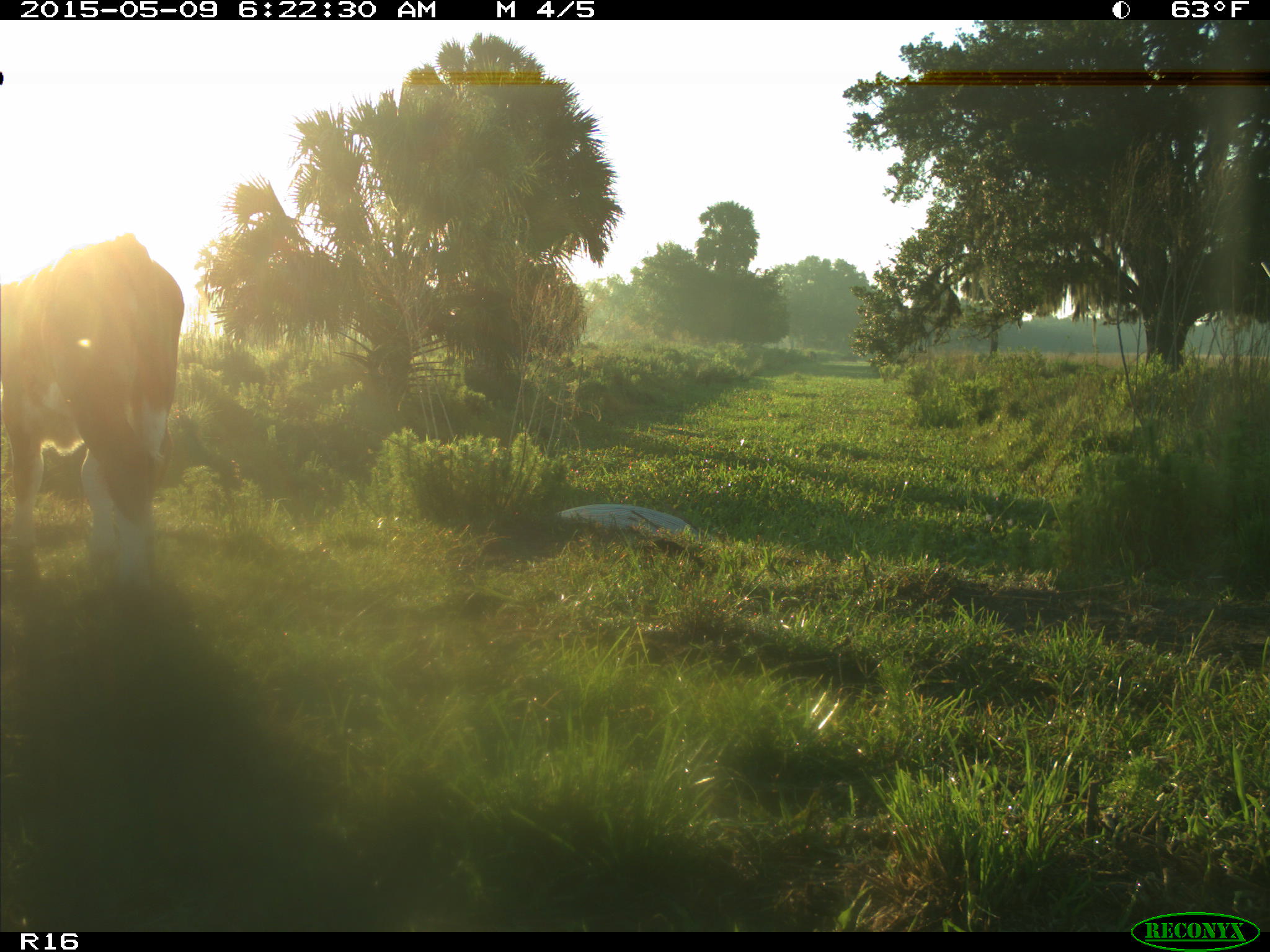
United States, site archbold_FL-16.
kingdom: Animalia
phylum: Chordata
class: Mammalia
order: Artiodactyla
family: Bovidae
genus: Bos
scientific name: Bos taurus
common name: domestic cow